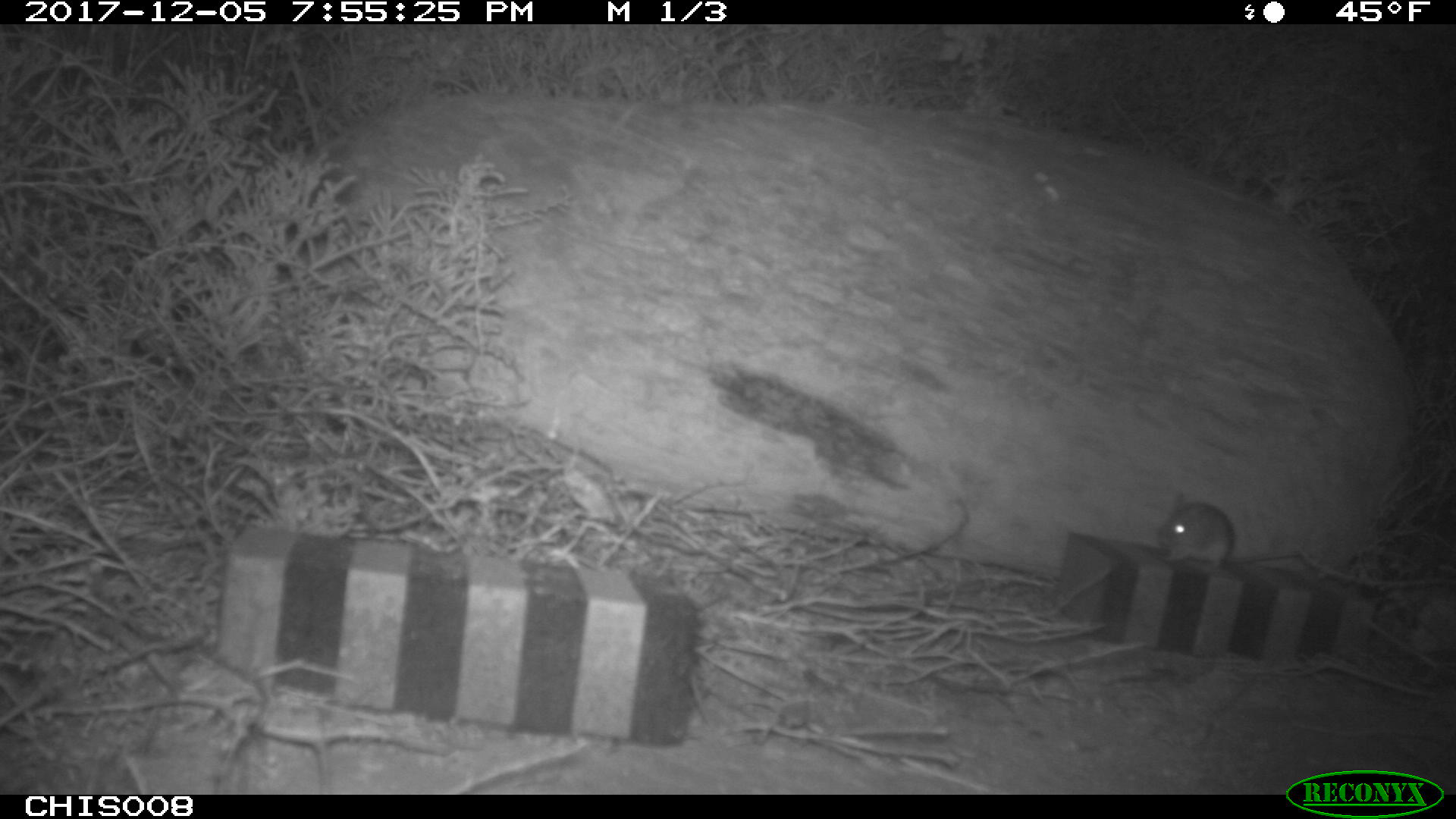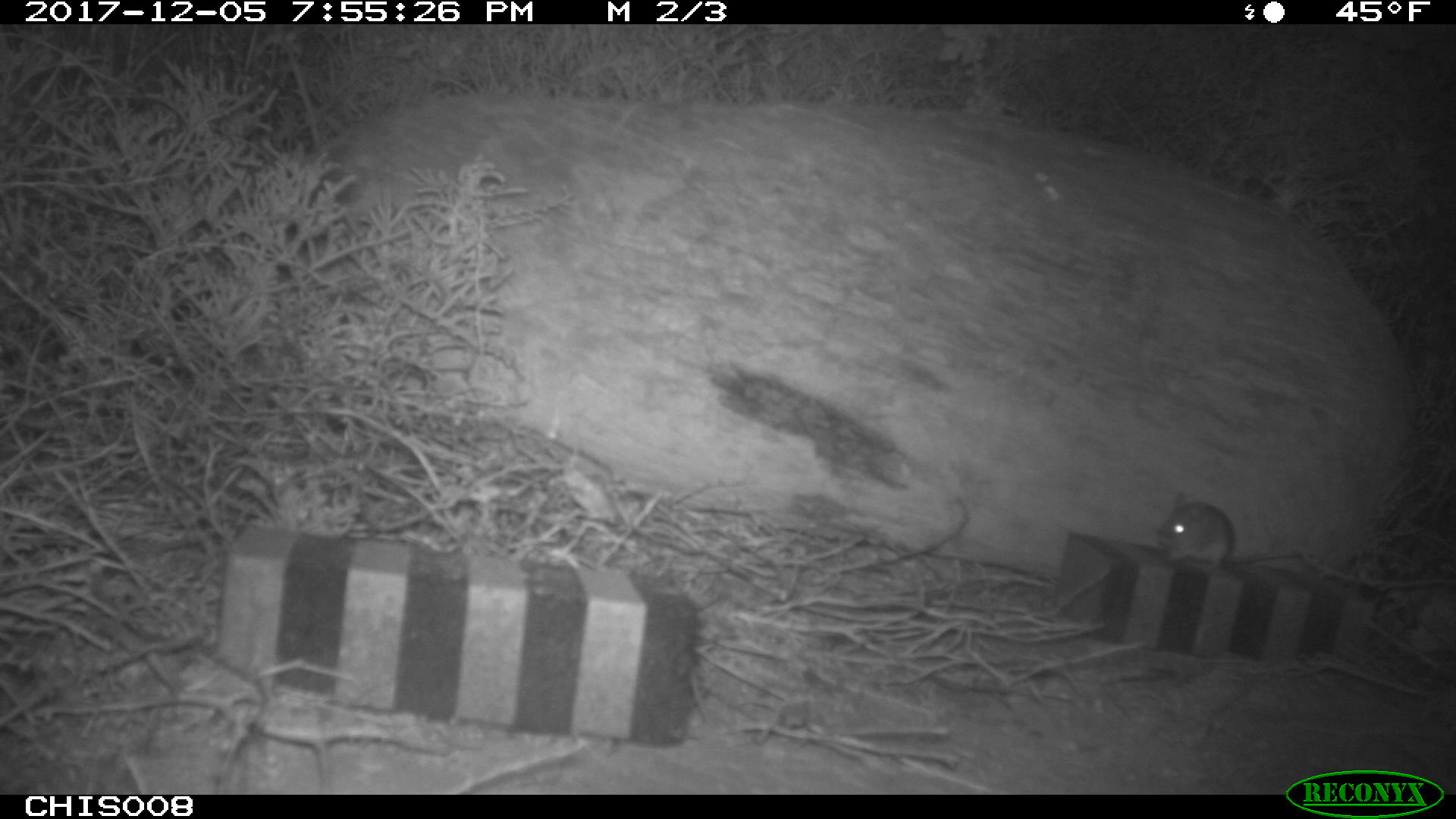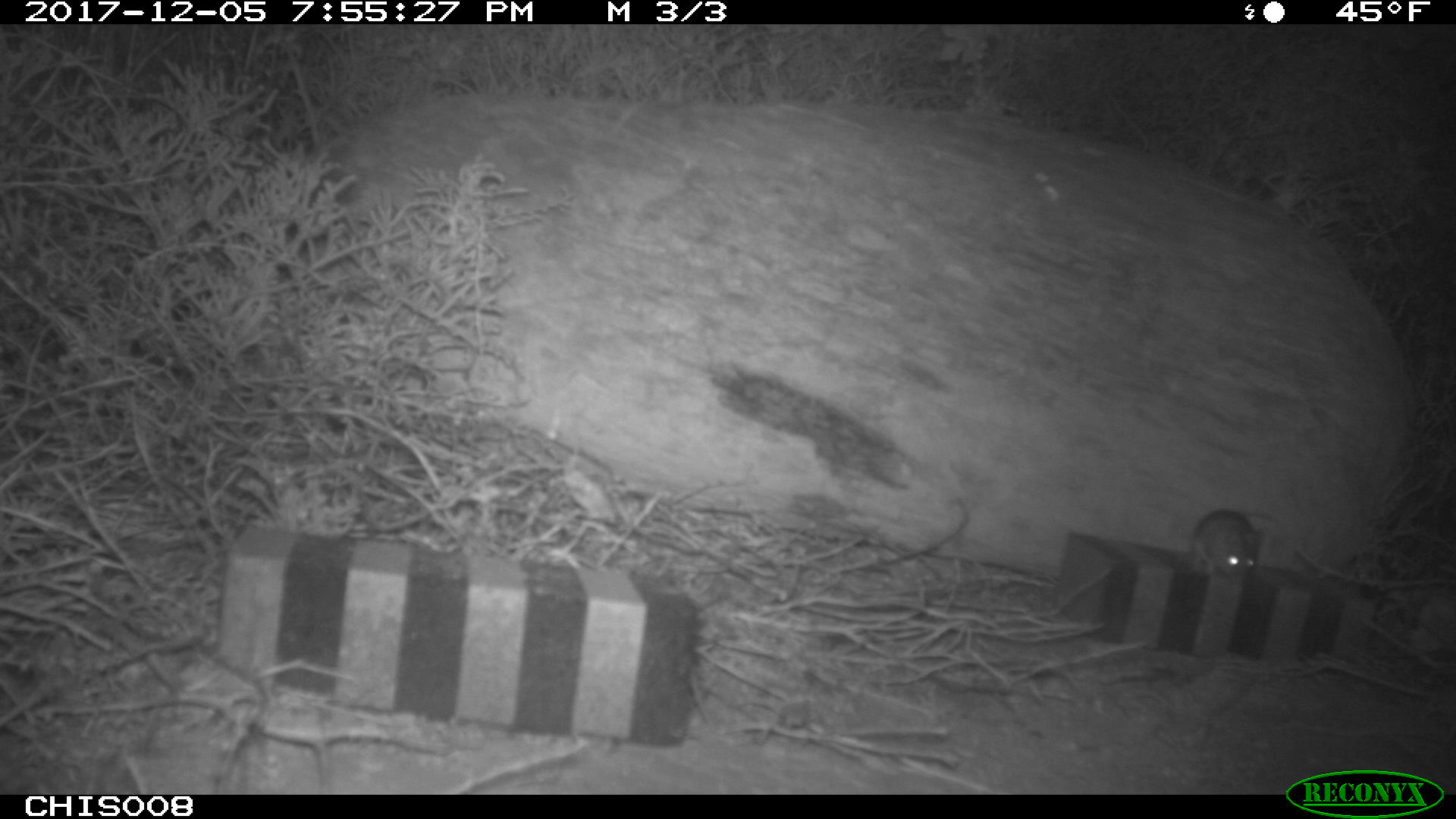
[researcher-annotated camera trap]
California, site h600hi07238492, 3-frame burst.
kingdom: Animalia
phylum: Chordata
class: Mammalia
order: Rodentia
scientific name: Rodentia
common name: rodent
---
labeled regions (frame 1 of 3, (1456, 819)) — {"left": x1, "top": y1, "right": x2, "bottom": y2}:
rodent: {"left": 1154, "top": 491, "right": 1306, "bottom": 569}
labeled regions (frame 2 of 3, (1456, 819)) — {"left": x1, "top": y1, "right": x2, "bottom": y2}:
rodent: {"left": 1156, "top": 494, "right": 1301, "bottom": 566}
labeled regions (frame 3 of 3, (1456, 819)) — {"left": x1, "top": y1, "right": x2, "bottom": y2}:
rodent: {"left": 1188, "top": 509, "right": 1263, "bottom": 581}